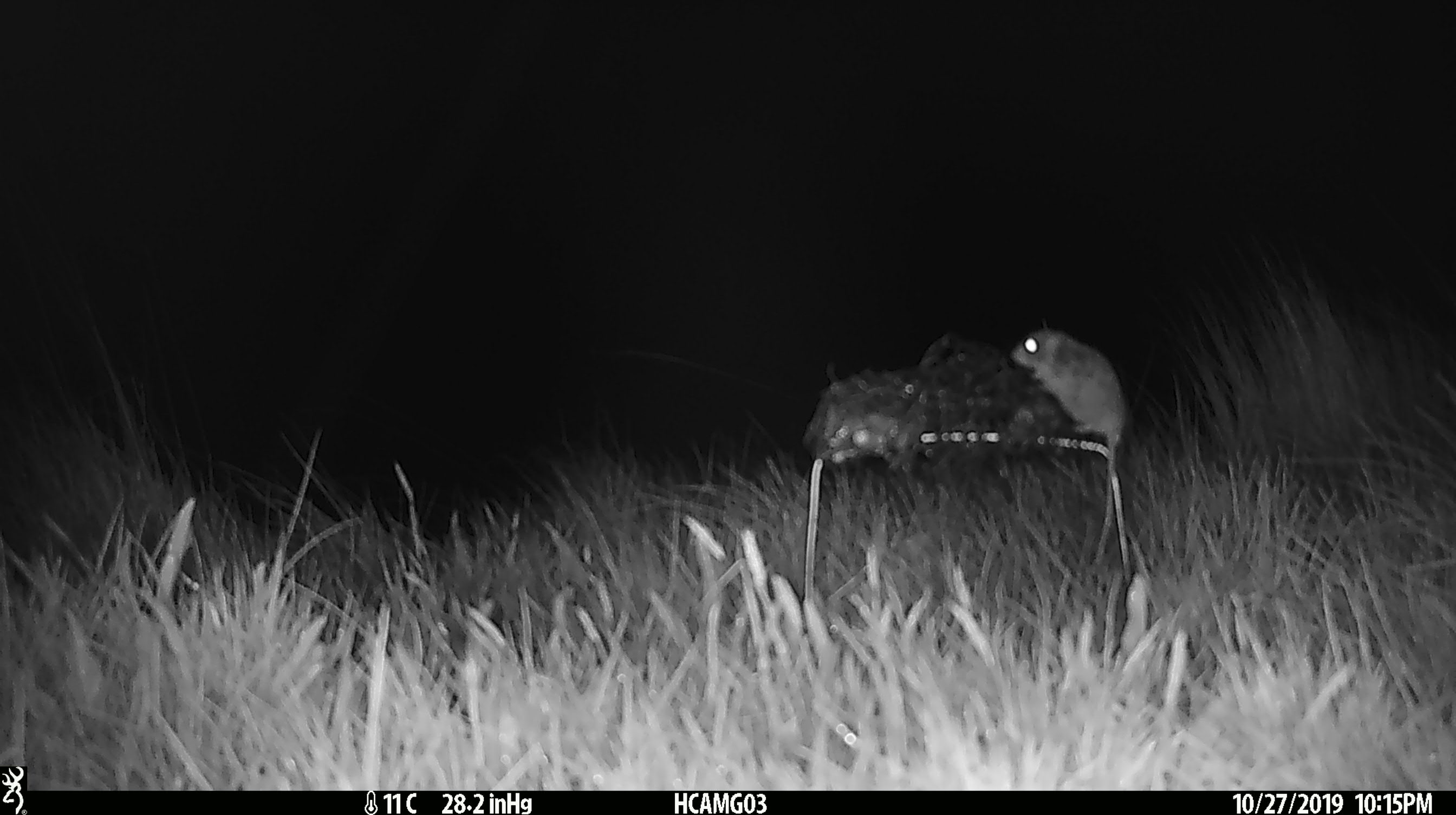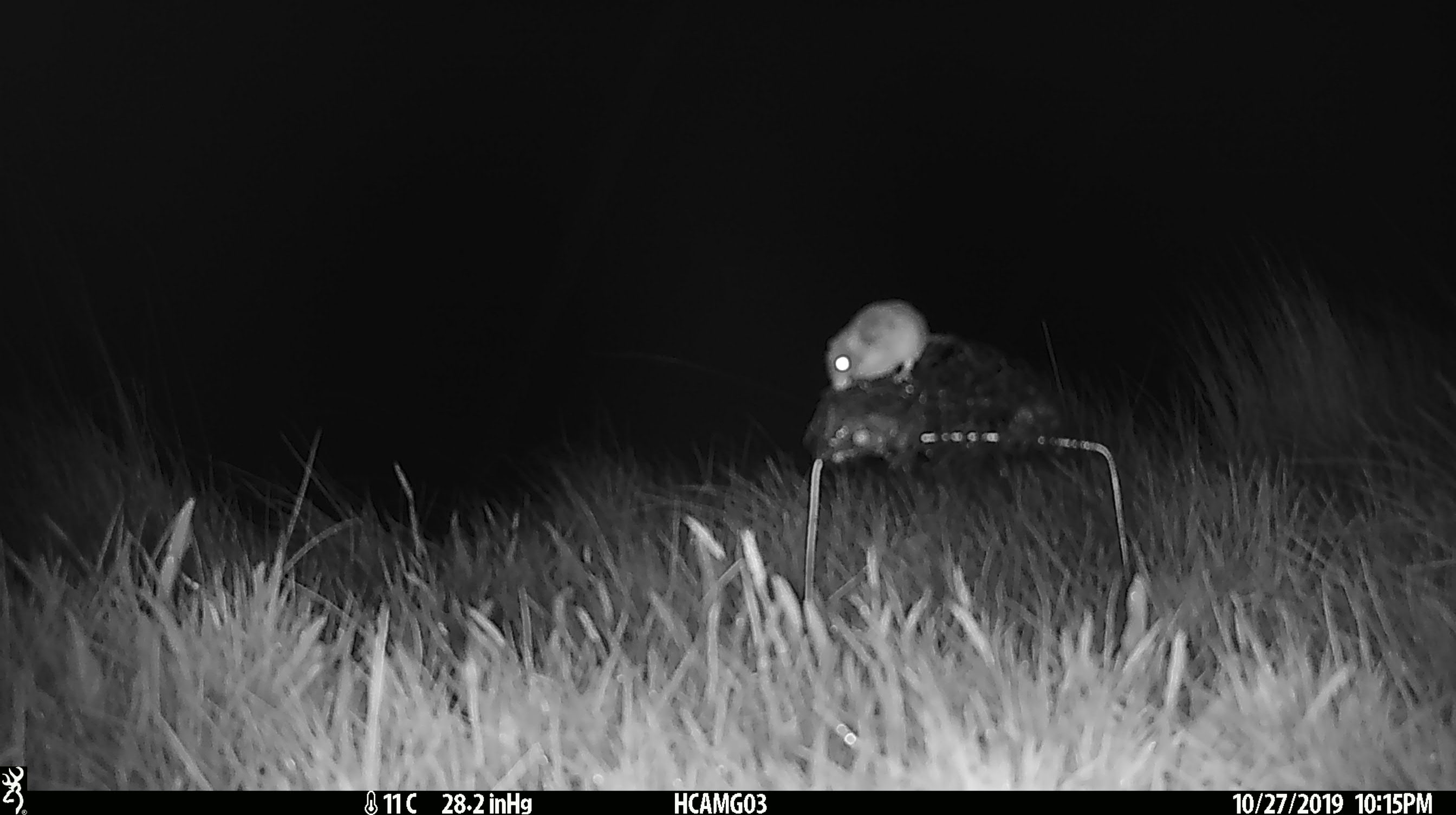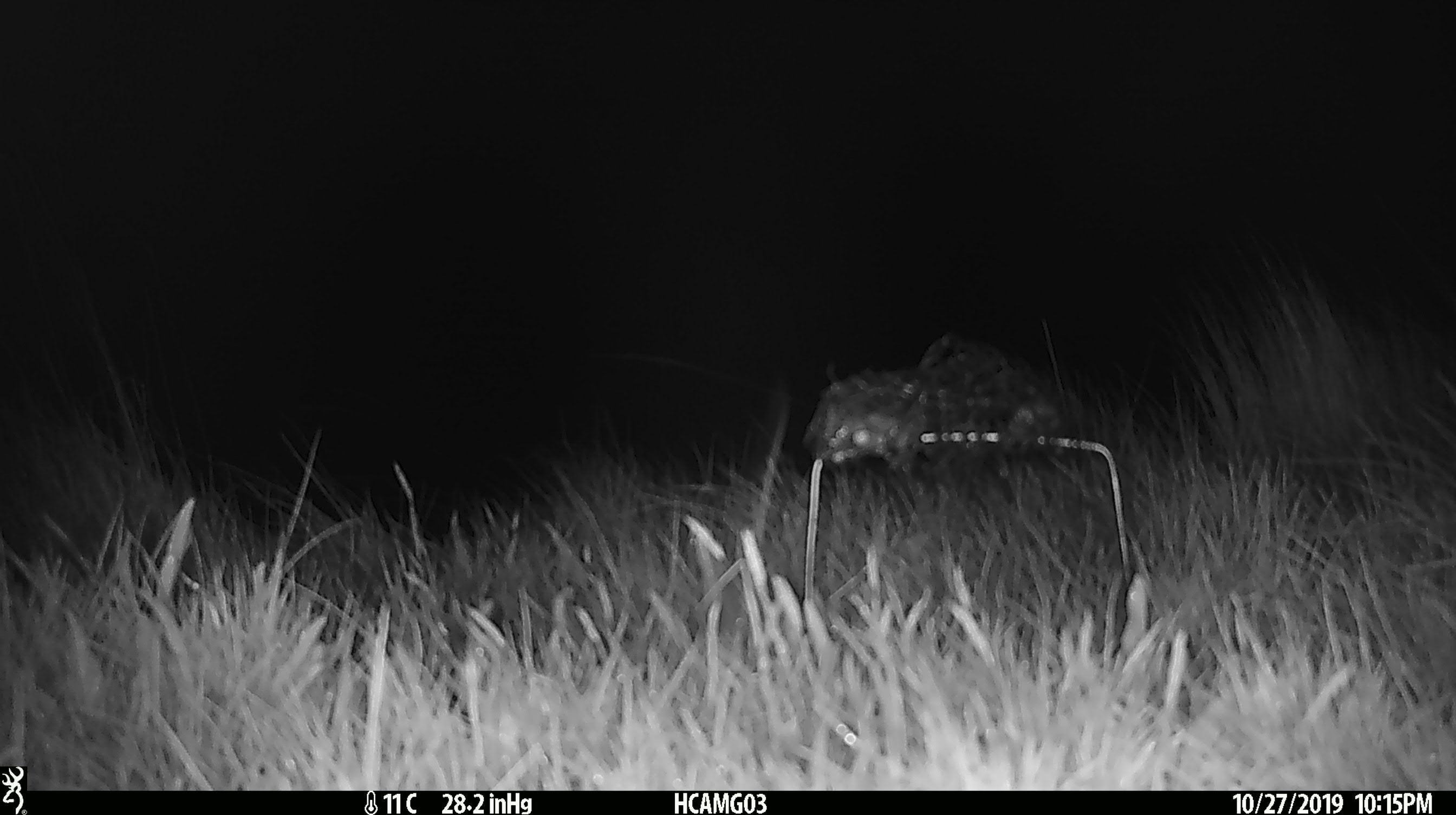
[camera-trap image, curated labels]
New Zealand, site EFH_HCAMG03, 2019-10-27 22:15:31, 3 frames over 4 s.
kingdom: Animalia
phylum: Chordata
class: Mammalia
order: Rodentia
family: Muridae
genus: Mus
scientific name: Mus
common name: mouse